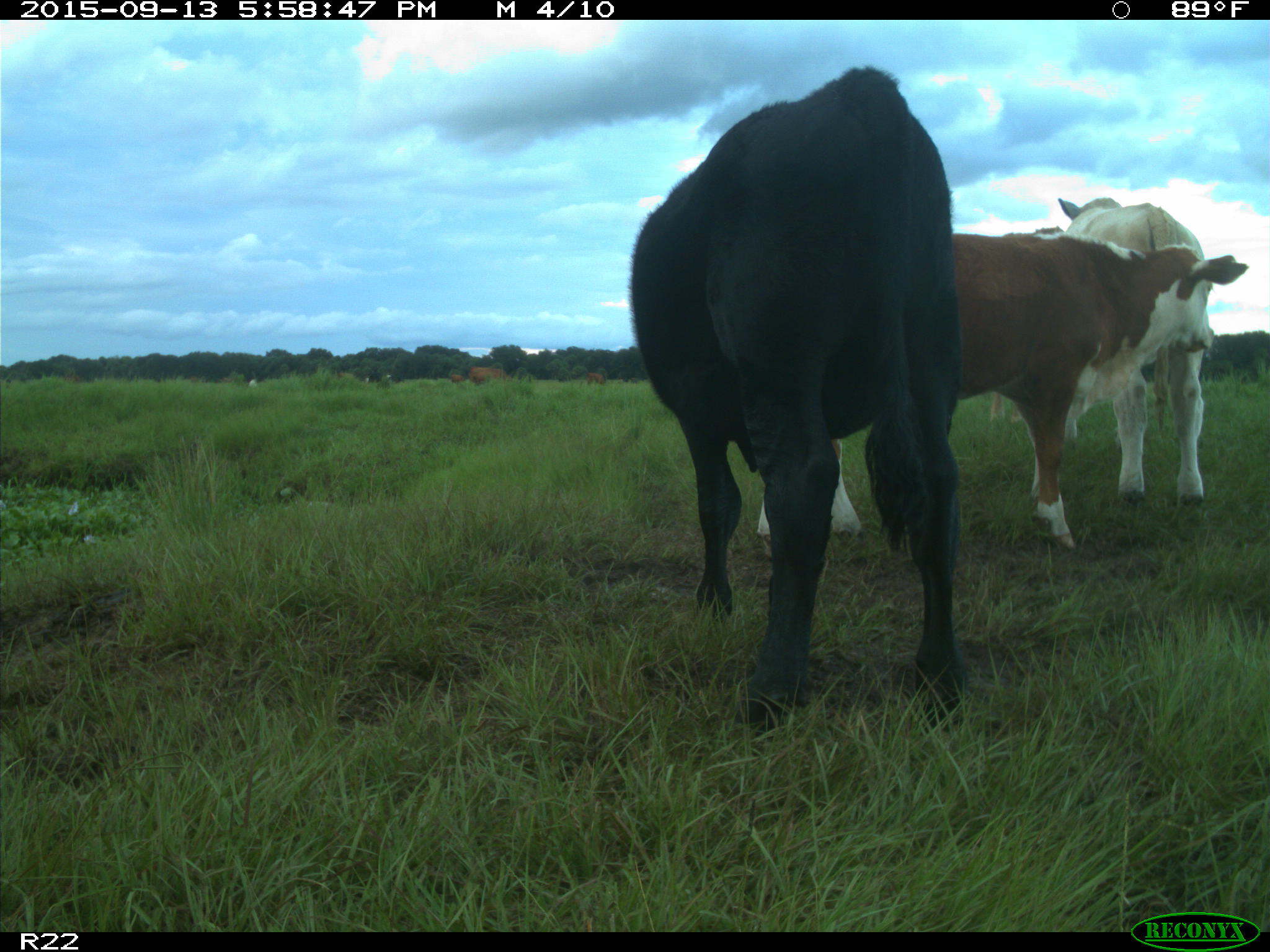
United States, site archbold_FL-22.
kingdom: Animalia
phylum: Chordata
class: Mammalia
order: Artiodactyla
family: Bovidae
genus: Bos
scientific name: Bos taurus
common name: domestic cow